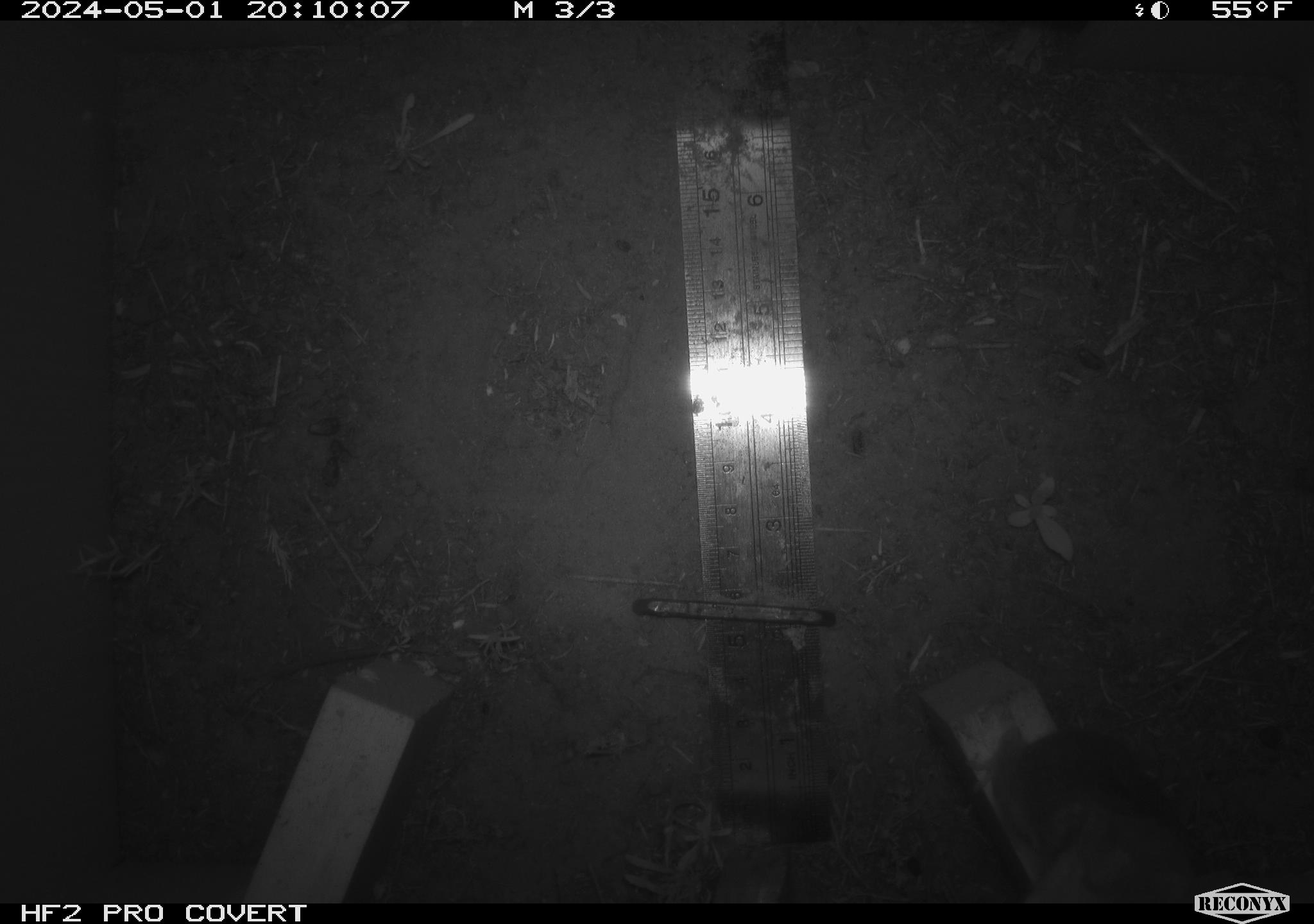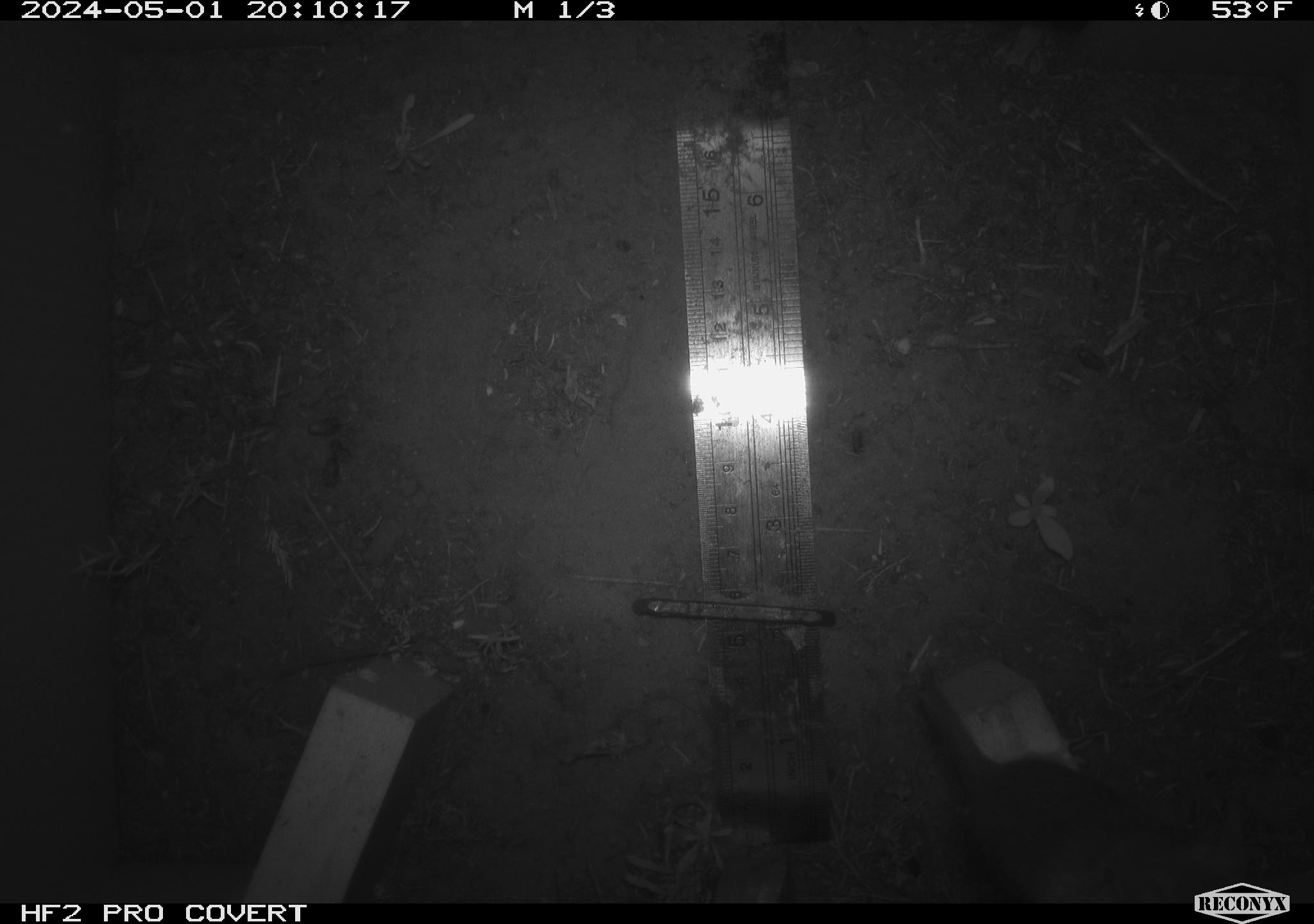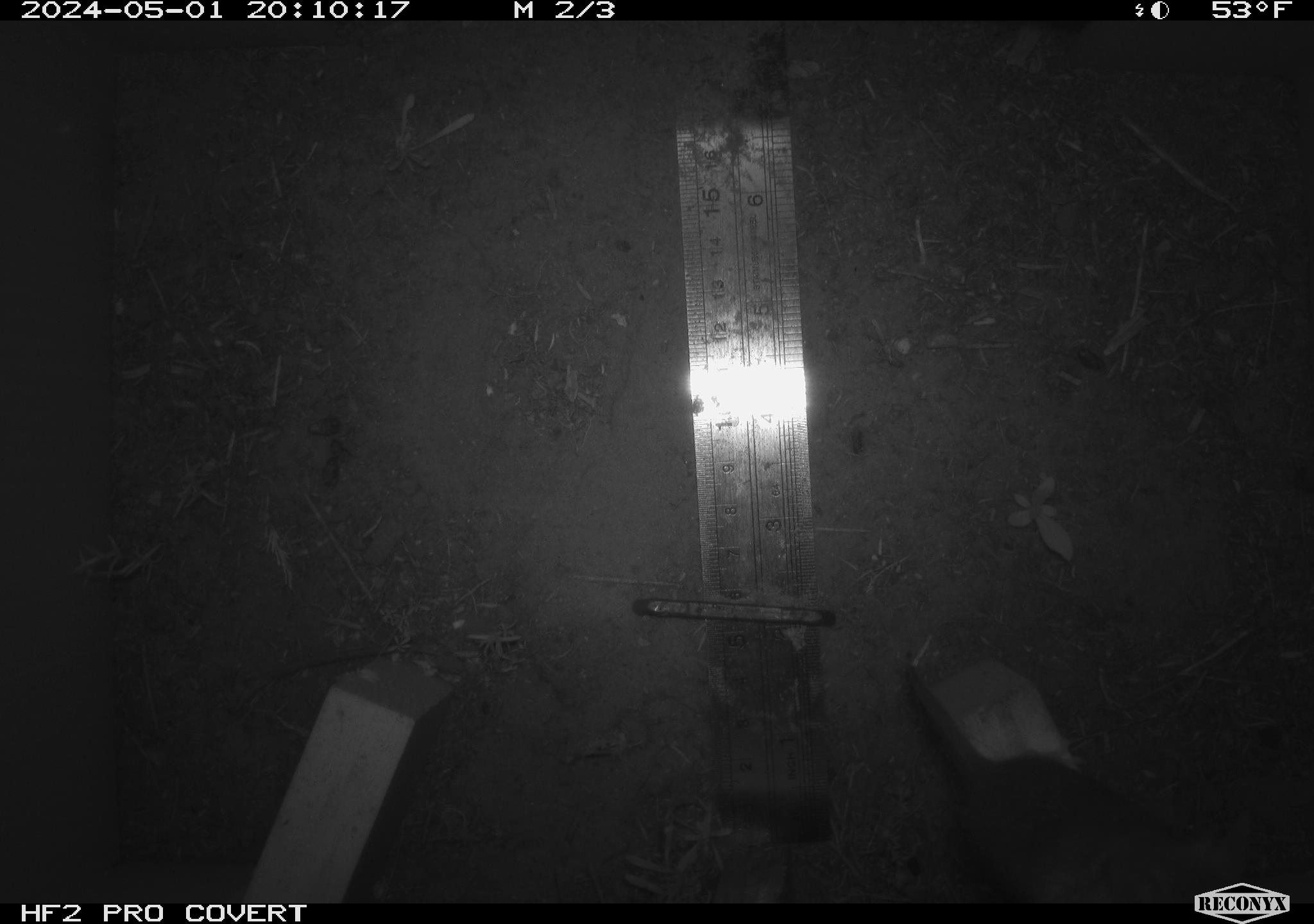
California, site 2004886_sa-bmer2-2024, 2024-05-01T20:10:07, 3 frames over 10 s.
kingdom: Animalia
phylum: Chordata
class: Mammalia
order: Rodentia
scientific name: Rodentia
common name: mouse species